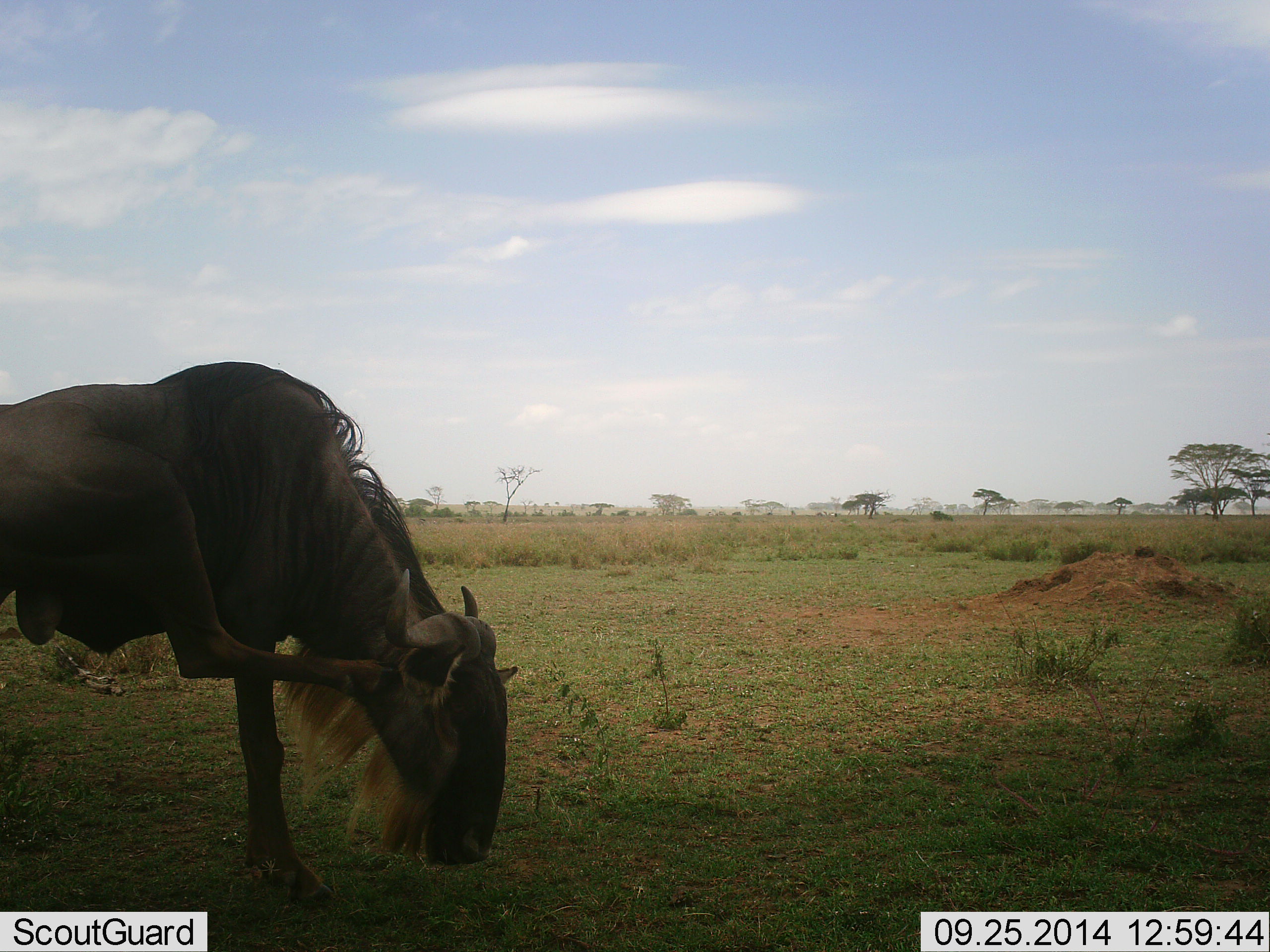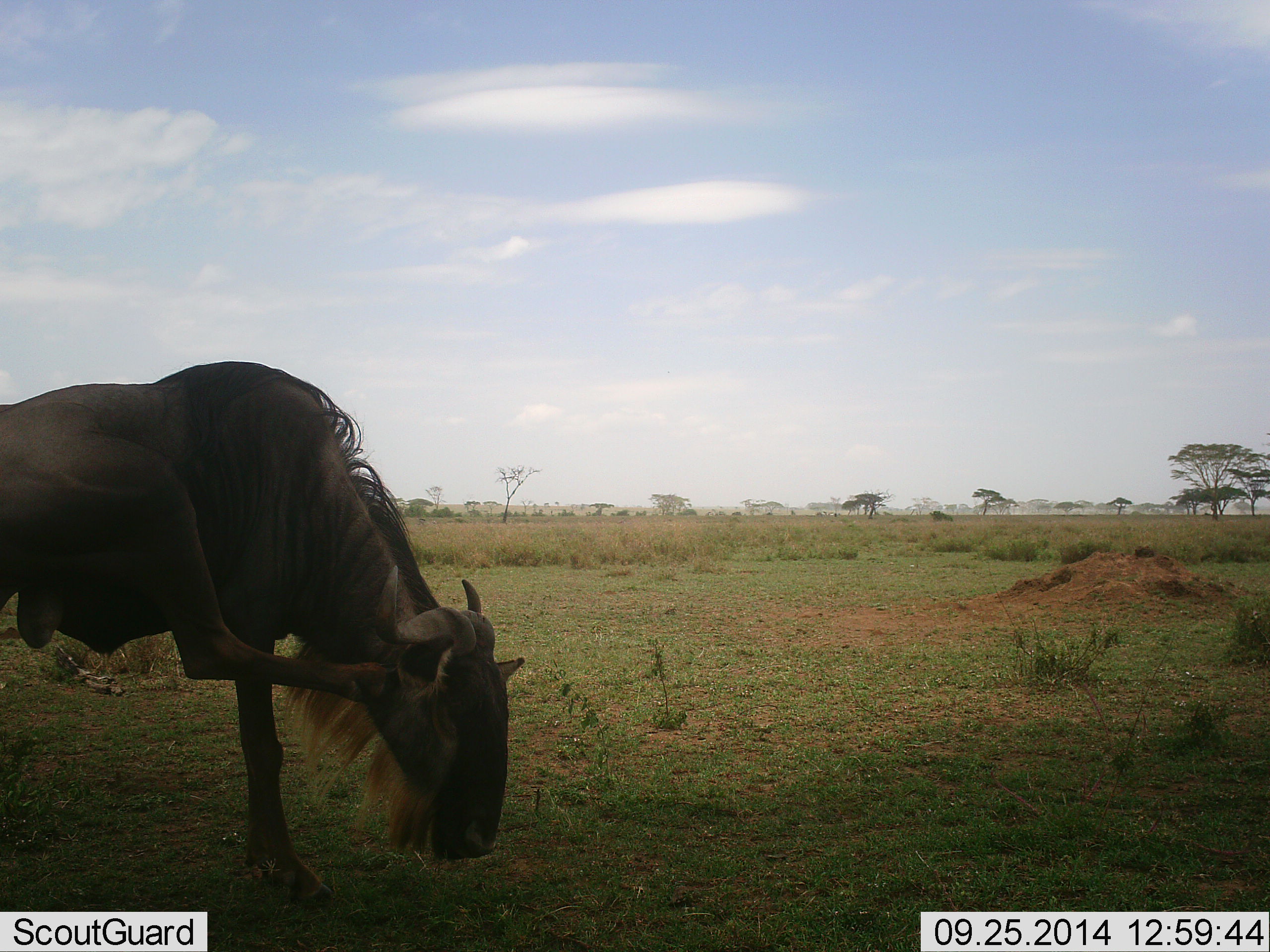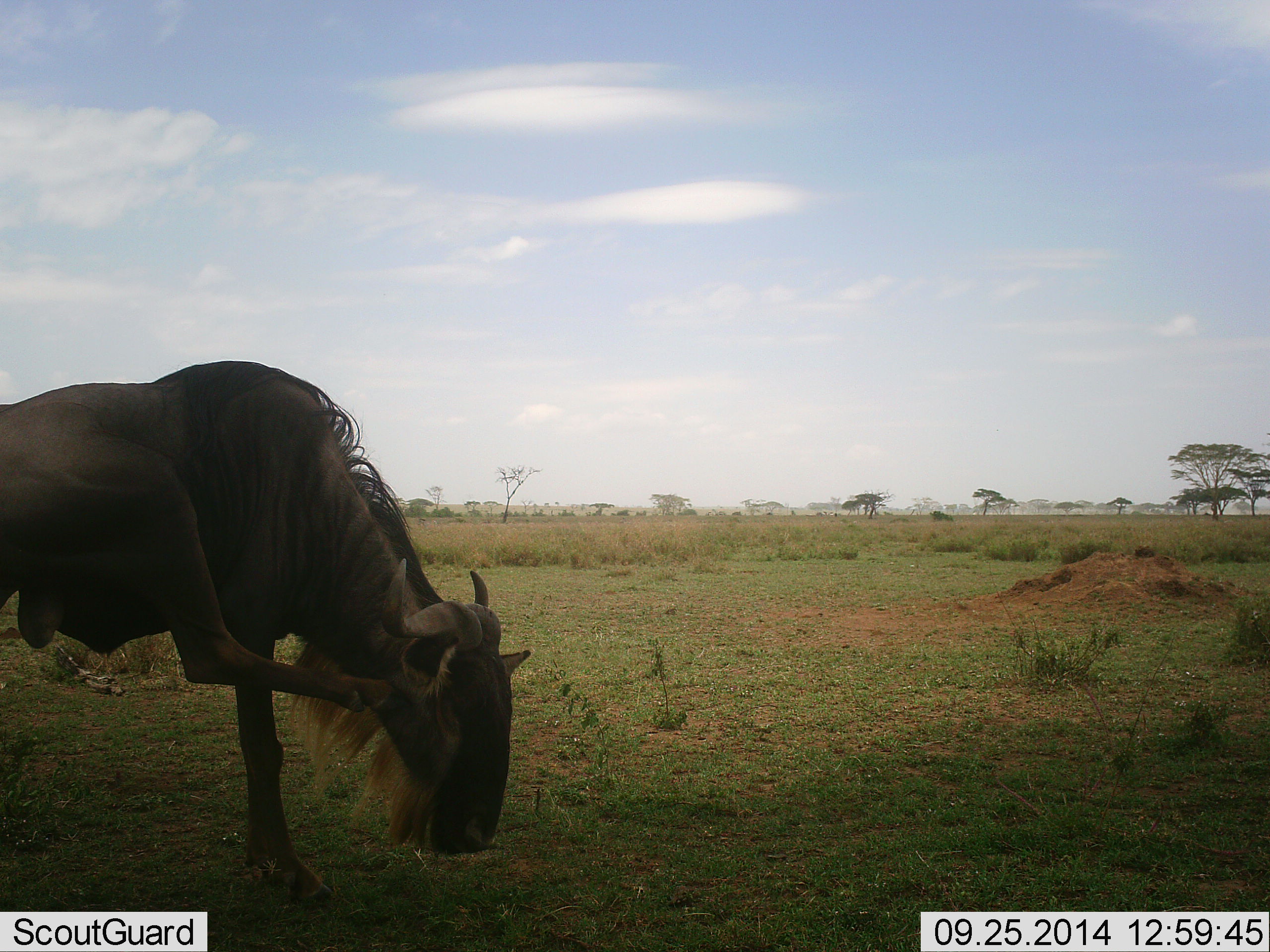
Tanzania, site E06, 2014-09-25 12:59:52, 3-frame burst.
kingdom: Animalia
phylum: Chordata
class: Mammalia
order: Artiodactyla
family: Bovidae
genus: Connochaetes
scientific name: Connochaetes taurinus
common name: blue wildebeest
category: wildebeest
Wildebeest (blue wildebeest) (Connochaetes taurinus), count 1. Behavior (volunteer vote fractions): standing 80%, resting 10%, moving 0%, interacting 10%. Young present (vote fraction): 0%. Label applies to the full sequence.